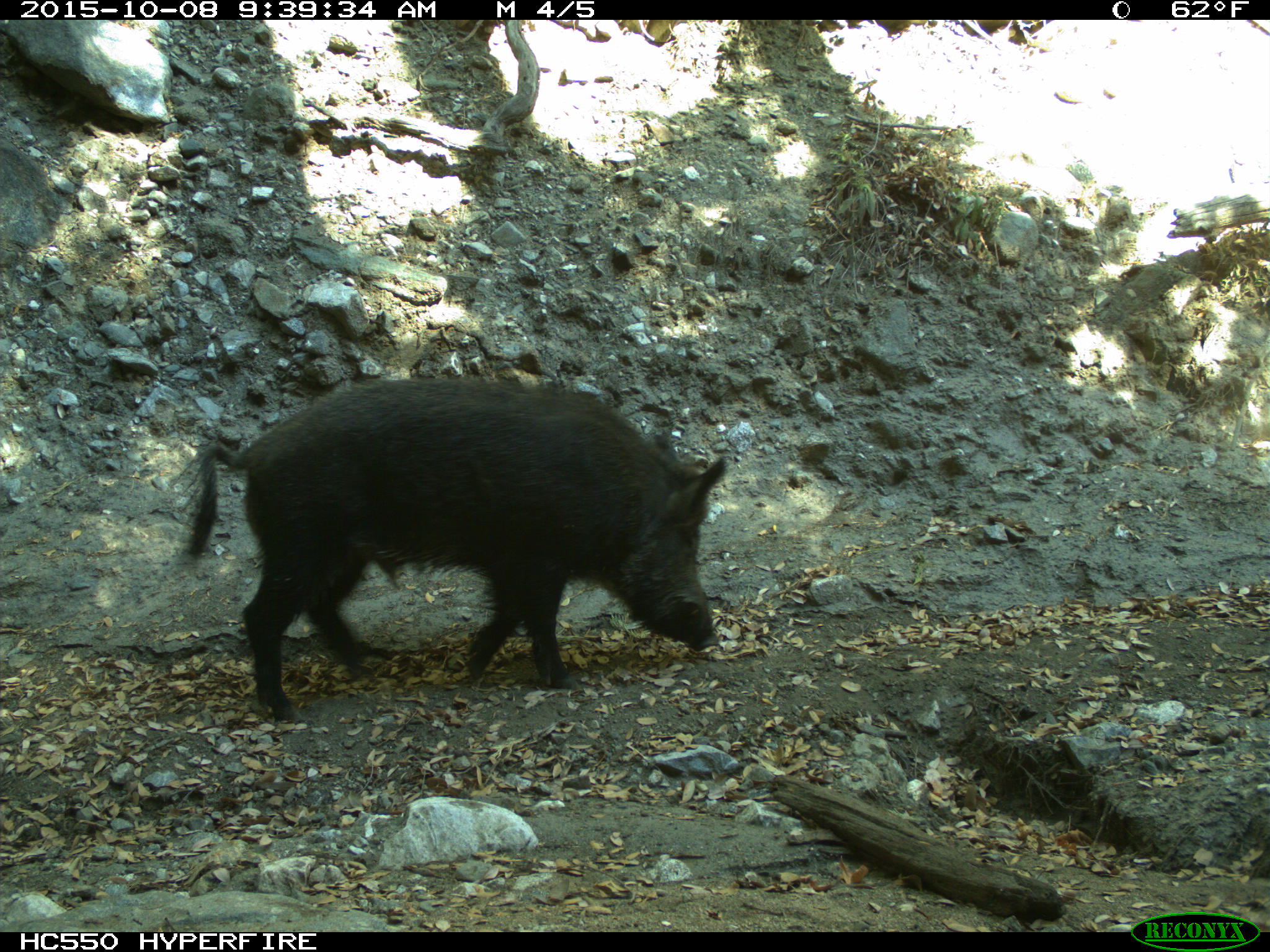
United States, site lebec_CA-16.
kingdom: Animalia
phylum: Chordata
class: Mammalia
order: Artiodactyla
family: Suidae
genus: Sus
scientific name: Sus scrofa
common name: wild boar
Sus scrofa (wild boar).